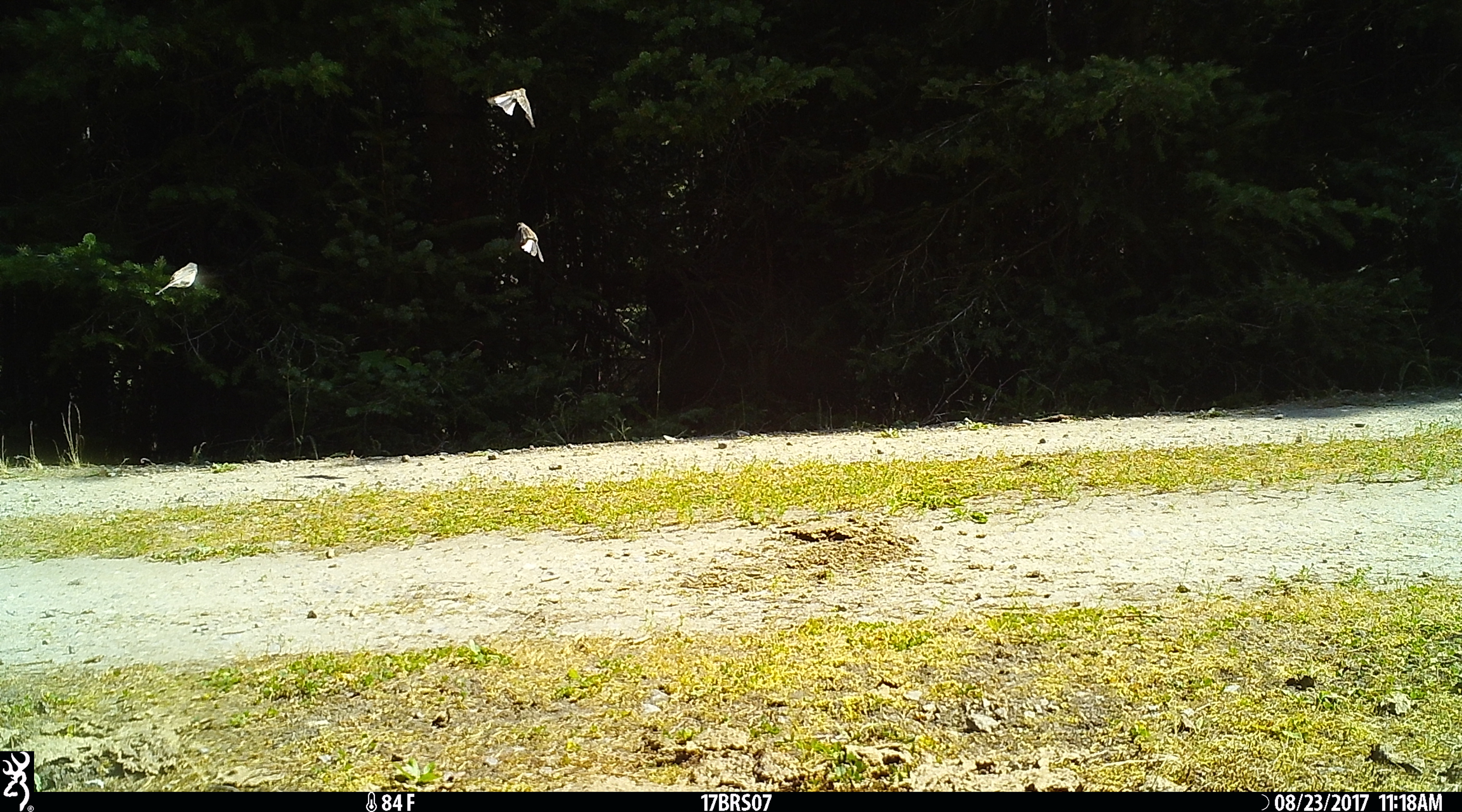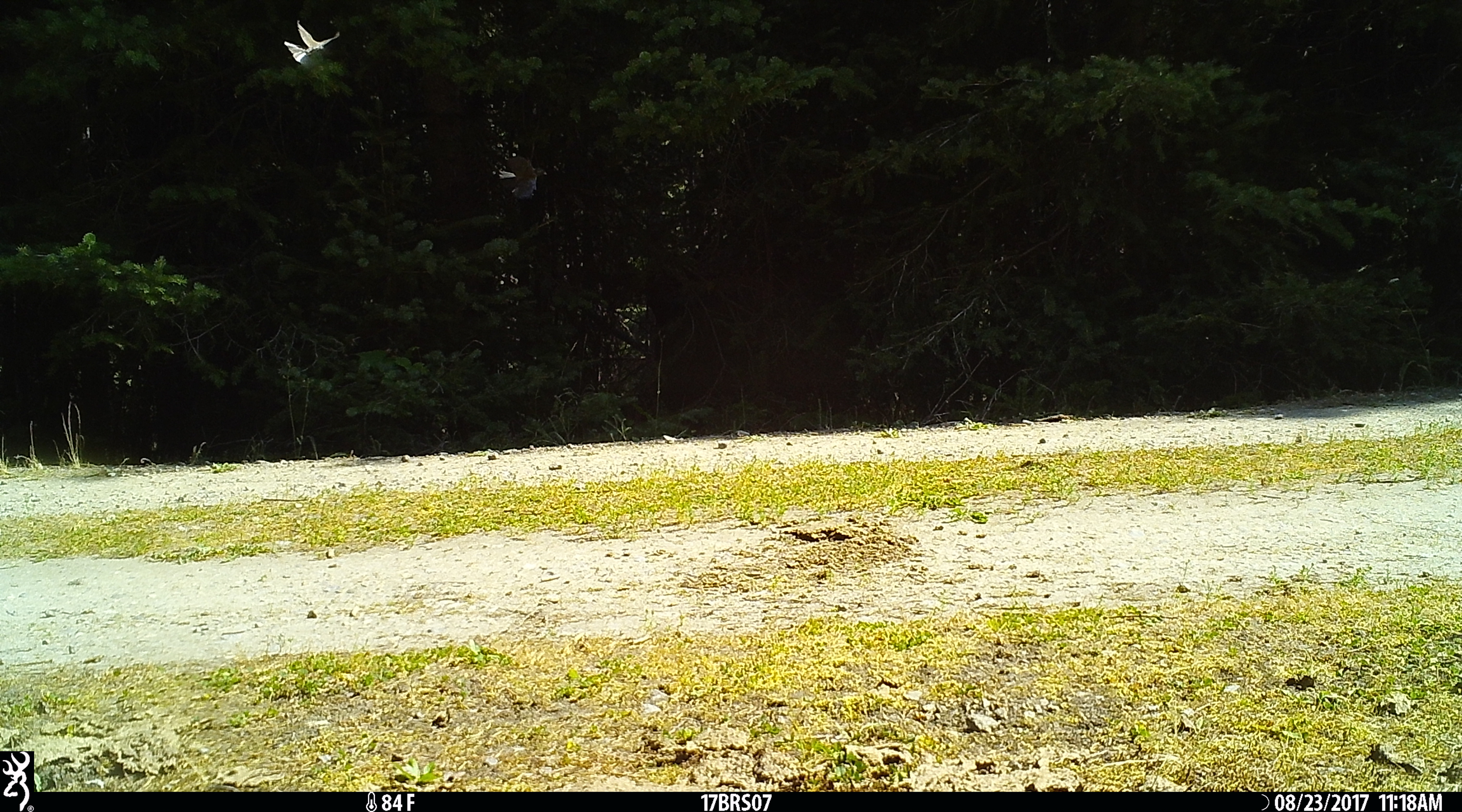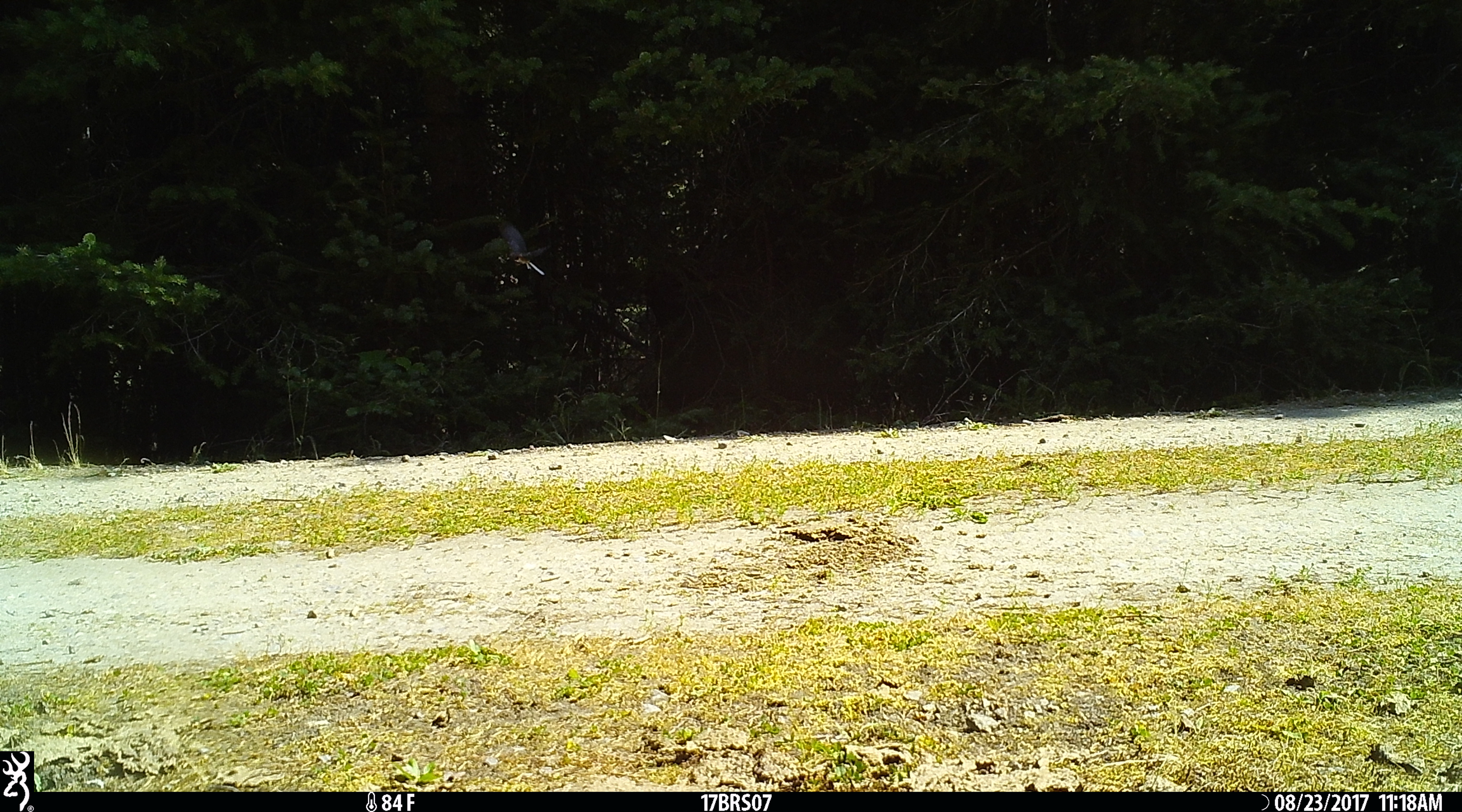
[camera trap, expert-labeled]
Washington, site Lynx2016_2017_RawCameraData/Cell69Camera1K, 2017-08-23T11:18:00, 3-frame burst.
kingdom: Animalia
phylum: Chordata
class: Aves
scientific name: Aves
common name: birds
Aves (birds). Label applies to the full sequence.